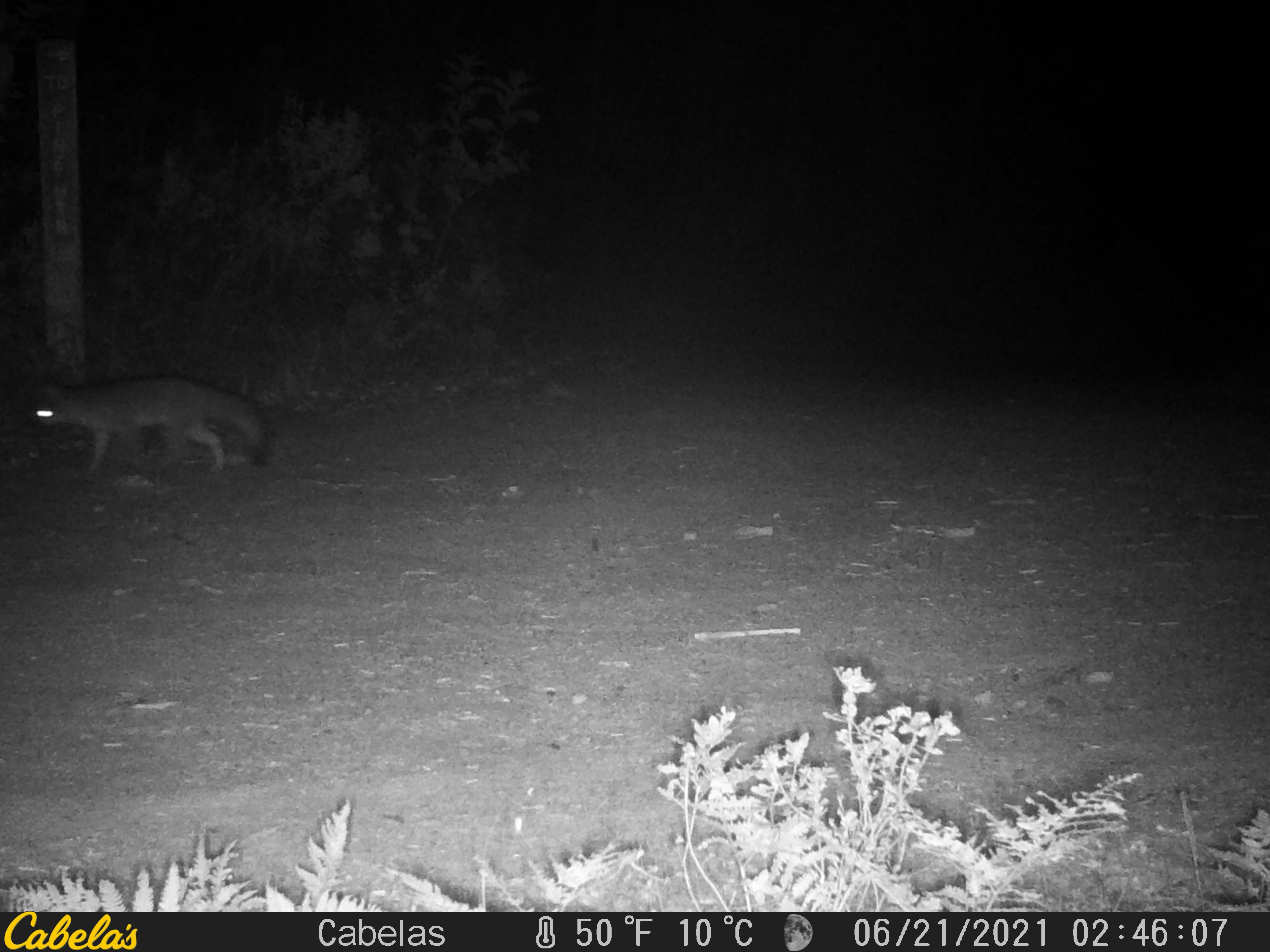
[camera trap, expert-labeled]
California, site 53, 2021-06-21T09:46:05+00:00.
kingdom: Animalia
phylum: Chordata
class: Mammalia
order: Carnivora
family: Canidae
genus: Urocyon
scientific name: Urocyon cinereoargenteus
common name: gray fox